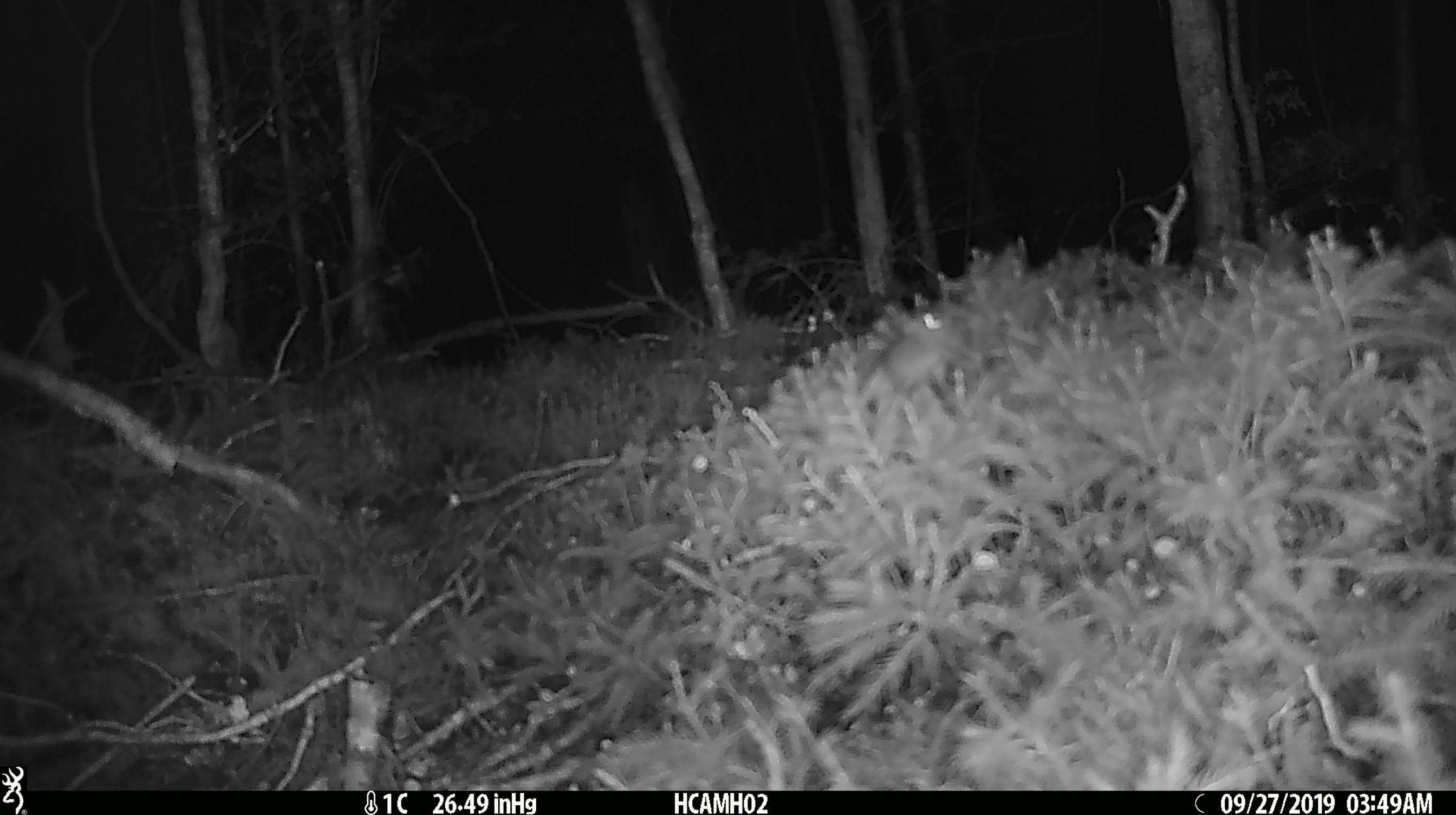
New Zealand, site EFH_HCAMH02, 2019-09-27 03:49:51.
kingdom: Animalia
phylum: Chordata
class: Mammalia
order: Rodentia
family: Muridae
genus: Mus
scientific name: Mus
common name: mouse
Mouse (Mus).